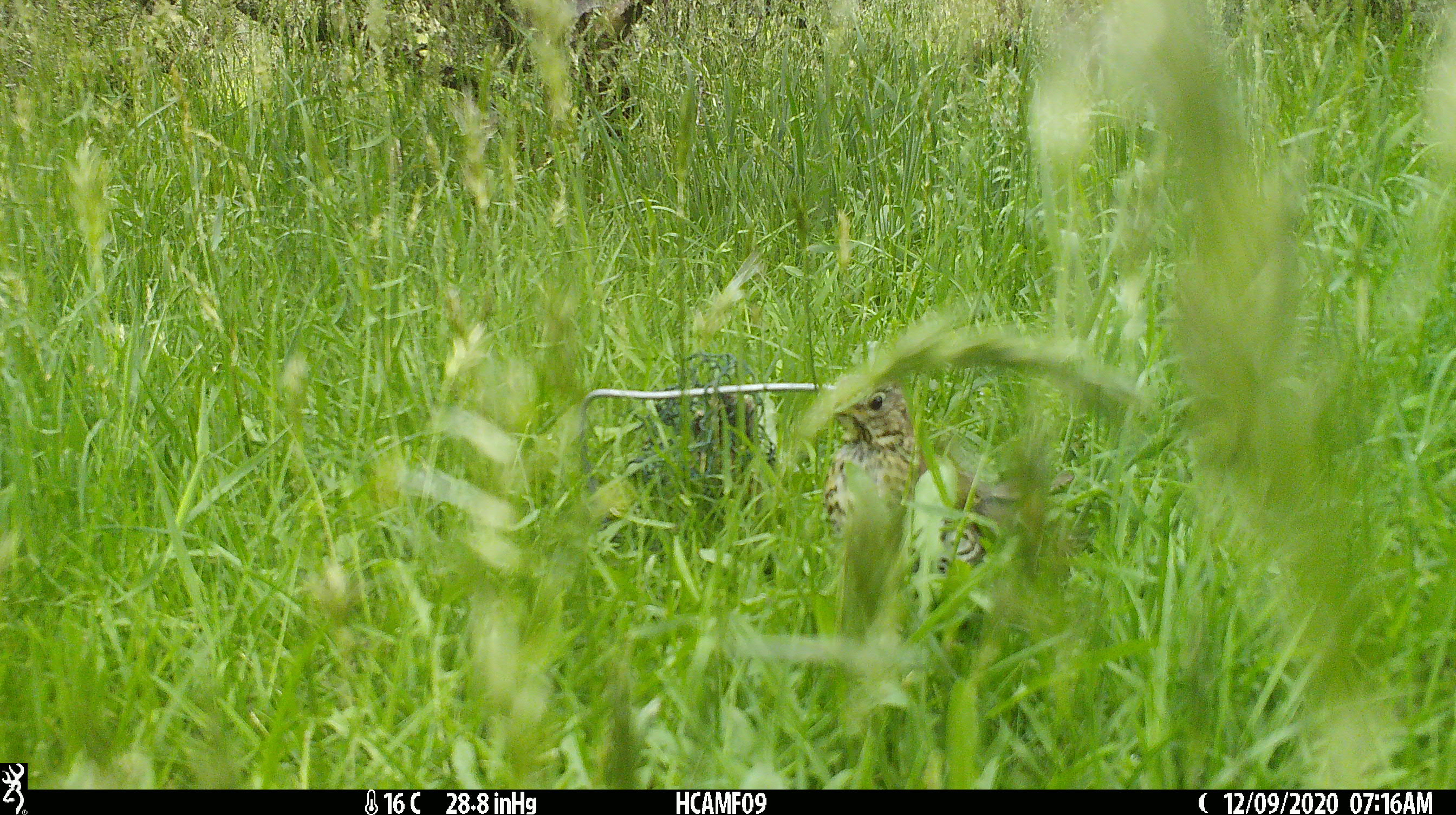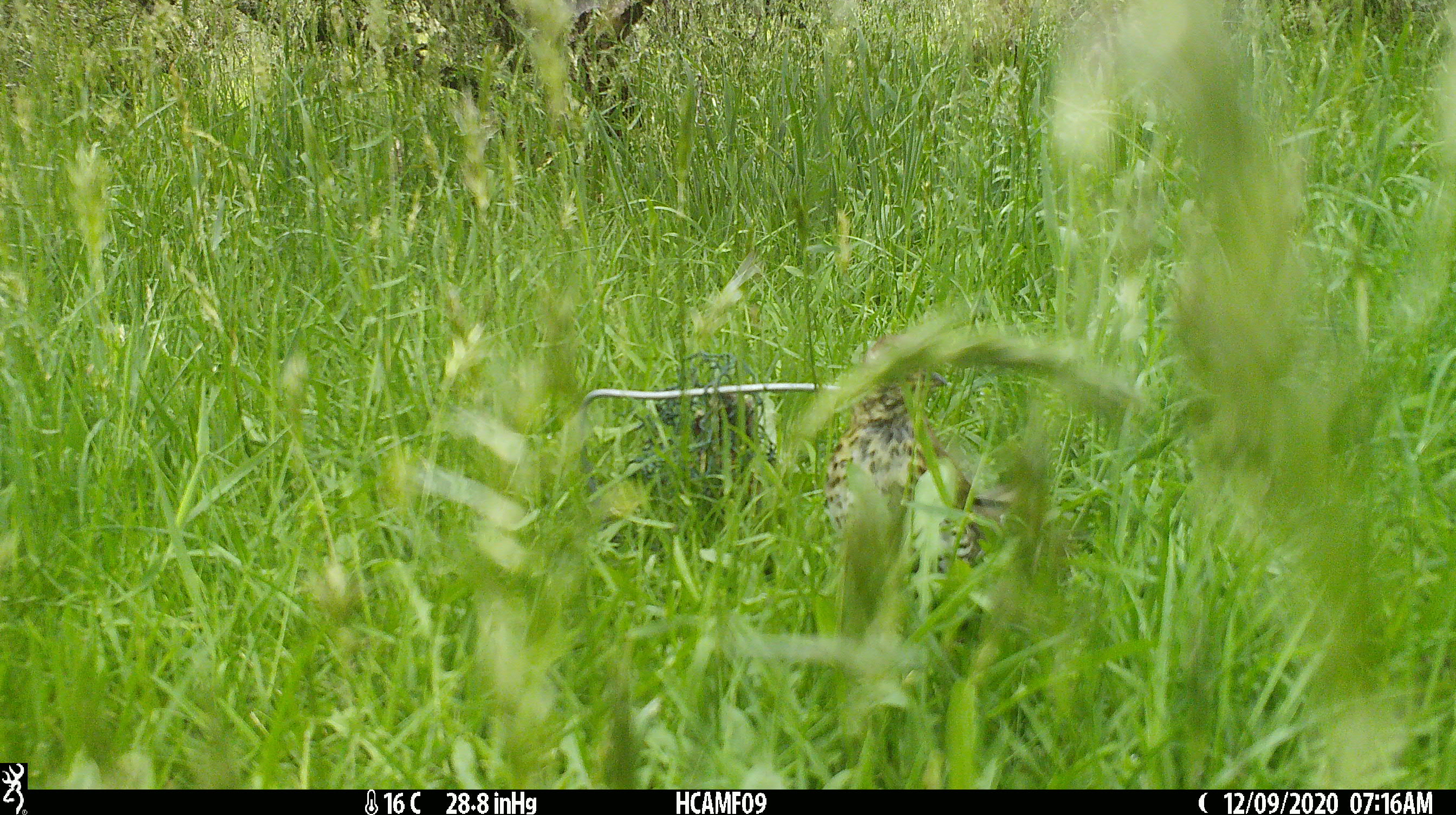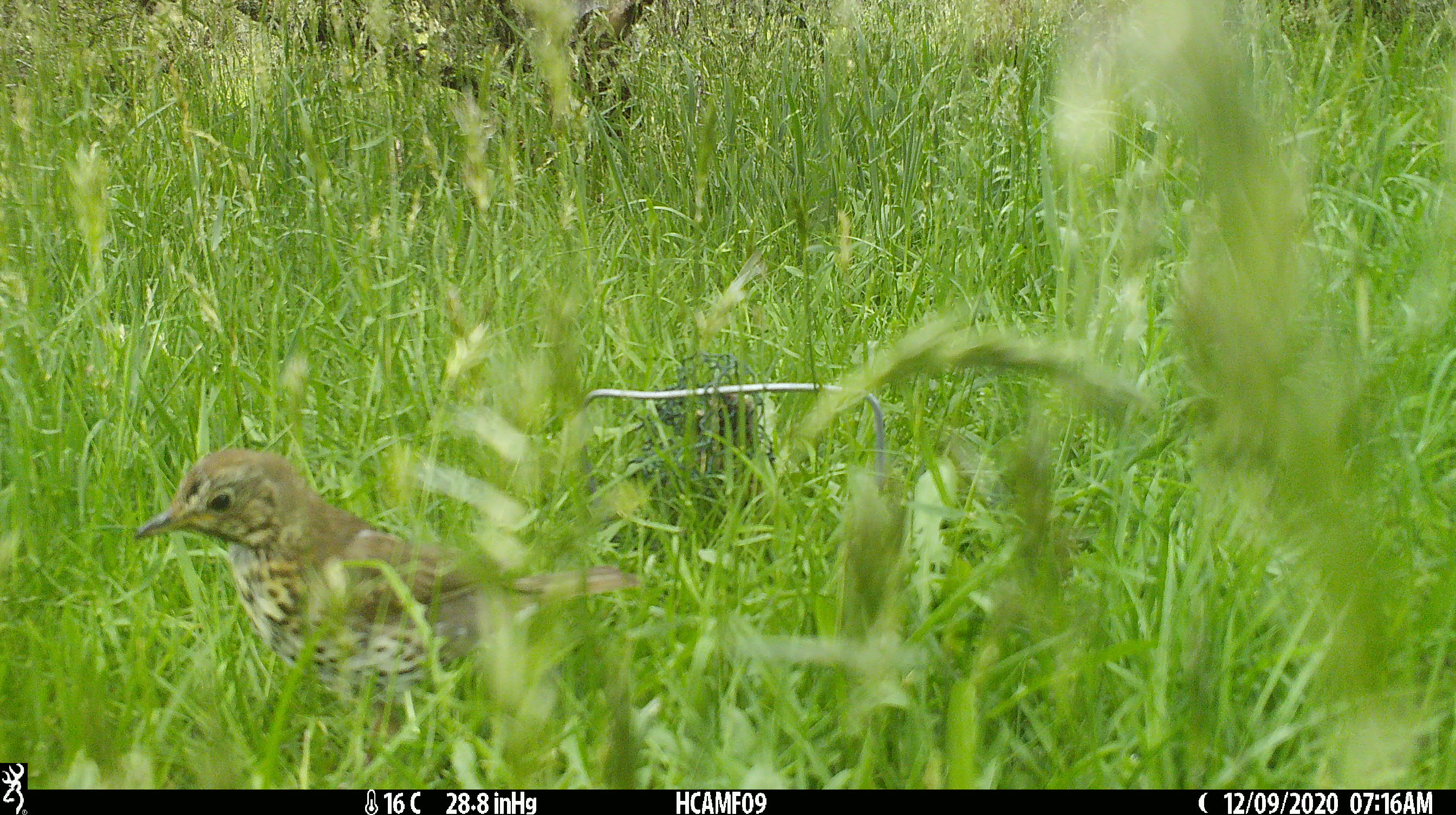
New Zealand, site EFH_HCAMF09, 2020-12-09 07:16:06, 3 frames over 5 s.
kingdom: Animalia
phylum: Chordata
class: Aves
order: Passeriformes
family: Turdidae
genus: Turdus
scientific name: Turdus philomelos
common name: song thrush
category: thrush